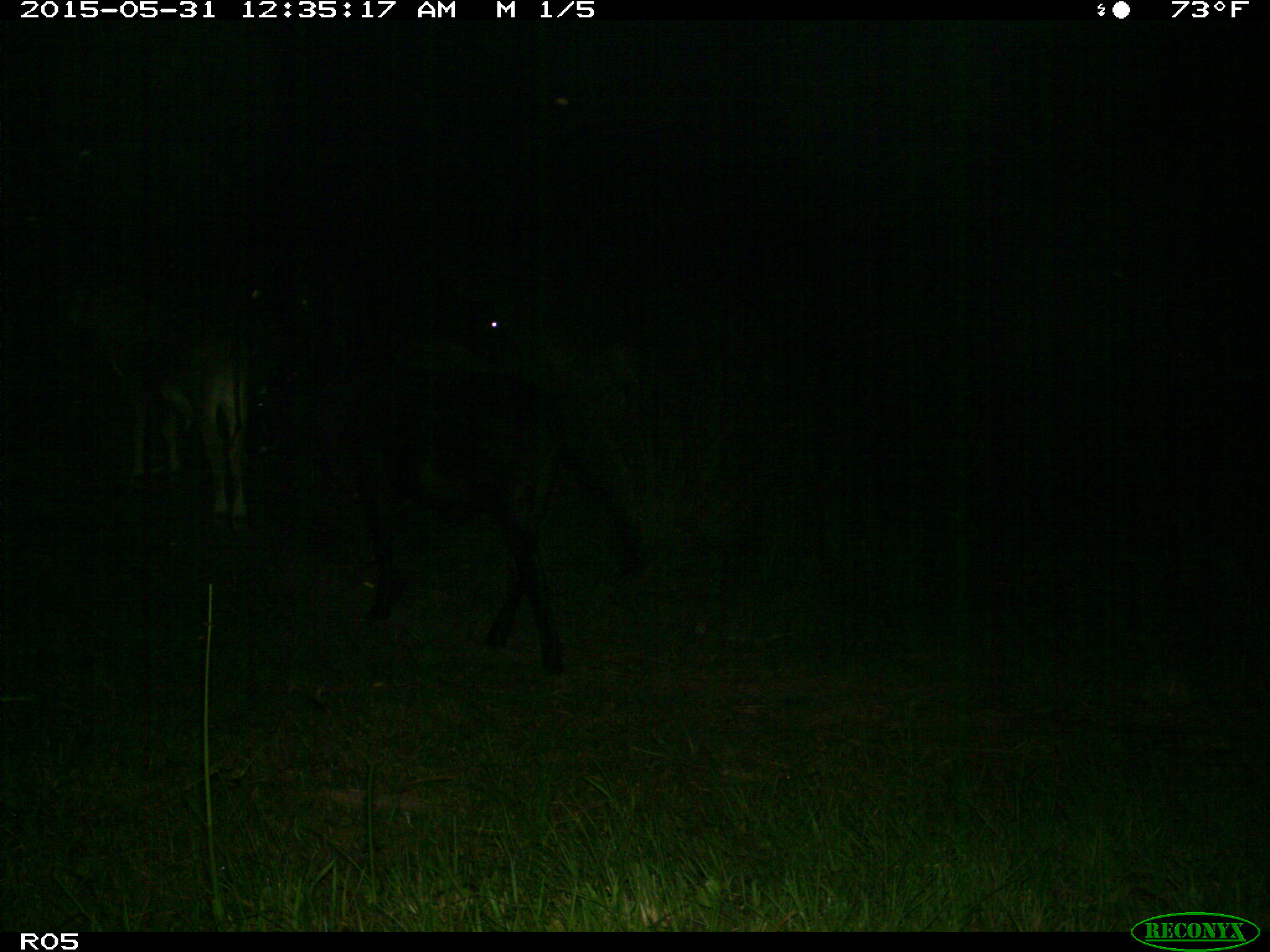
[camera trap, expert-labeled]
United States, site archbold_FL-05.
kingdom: Animalia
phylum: Chordata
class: Mammalia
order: Artiodactyla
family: Bovidae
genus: Bos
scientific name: Bos taurus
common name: domestic cow